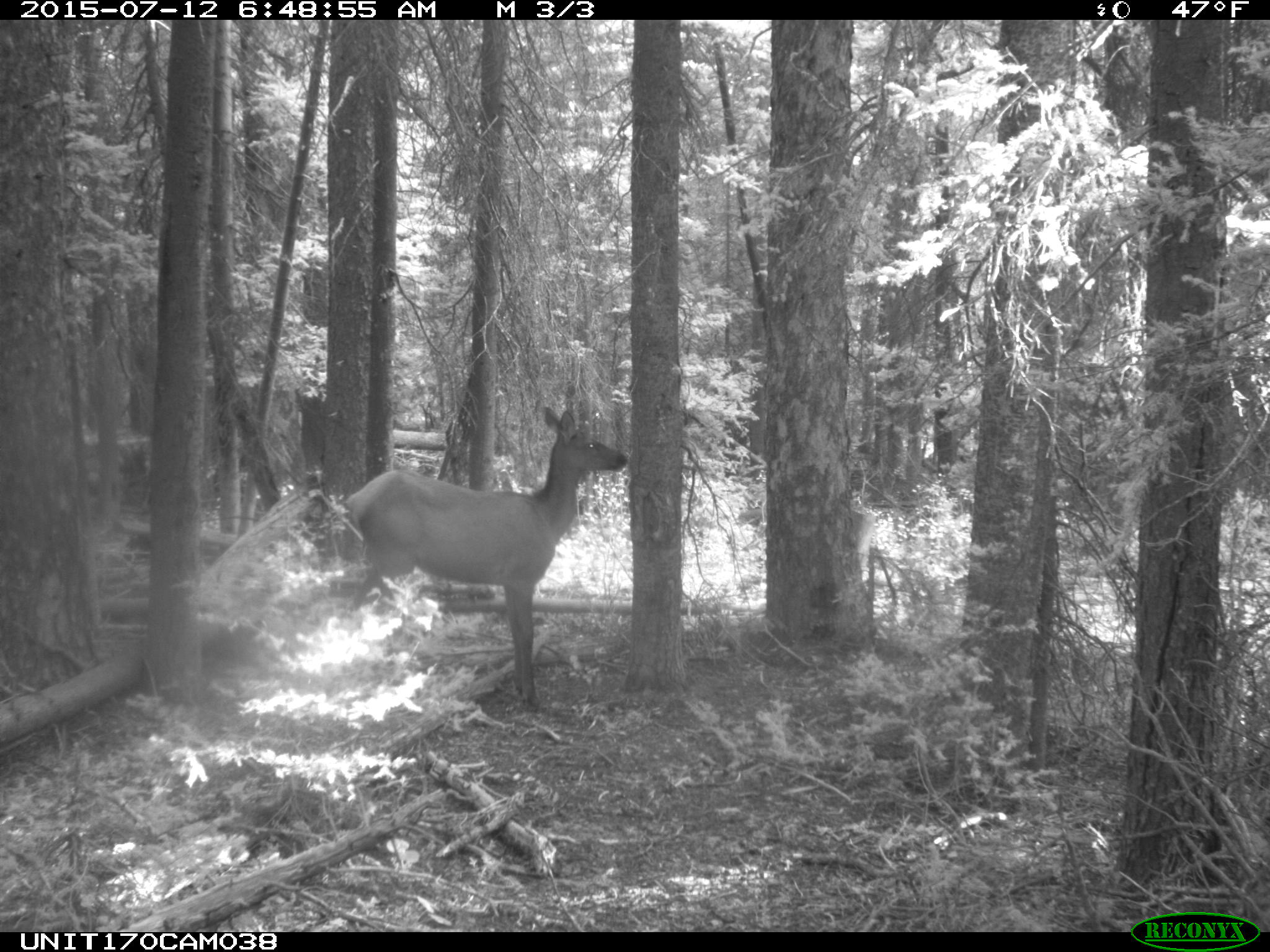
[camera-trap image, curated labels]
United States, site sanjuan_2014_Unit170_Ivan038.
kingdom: Animalia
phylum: Chordata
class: Mammalia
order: Artiodactyla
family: Cervidae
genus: Cervus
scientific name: Cervus elaphus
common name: red deer